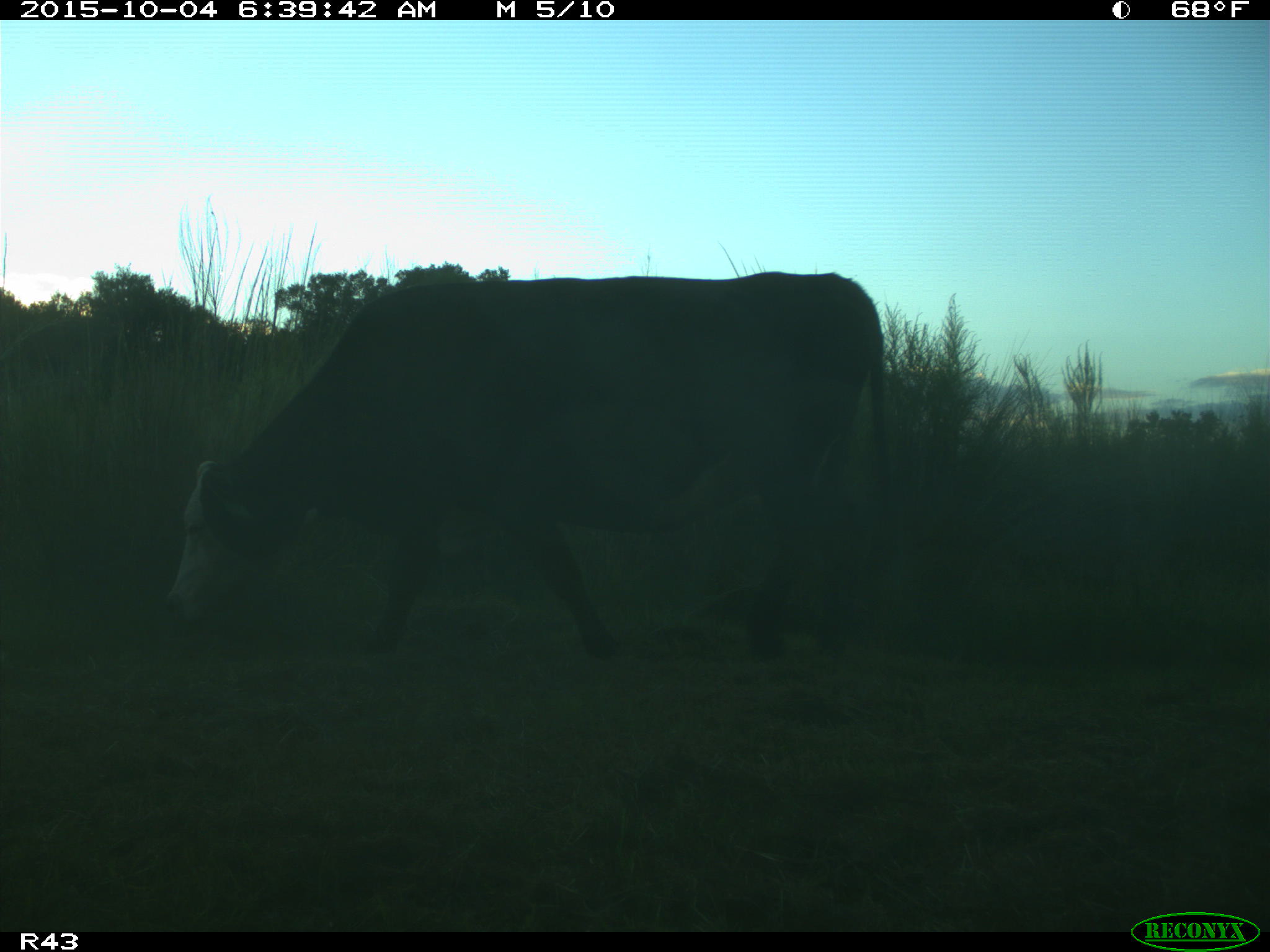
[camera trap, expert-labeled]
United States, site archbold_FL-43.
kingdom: Animalia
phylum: Chordata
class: Mammalia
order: Artiodactyla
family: Bovidae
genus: Bos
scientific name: Bos taurus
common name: domestic cow